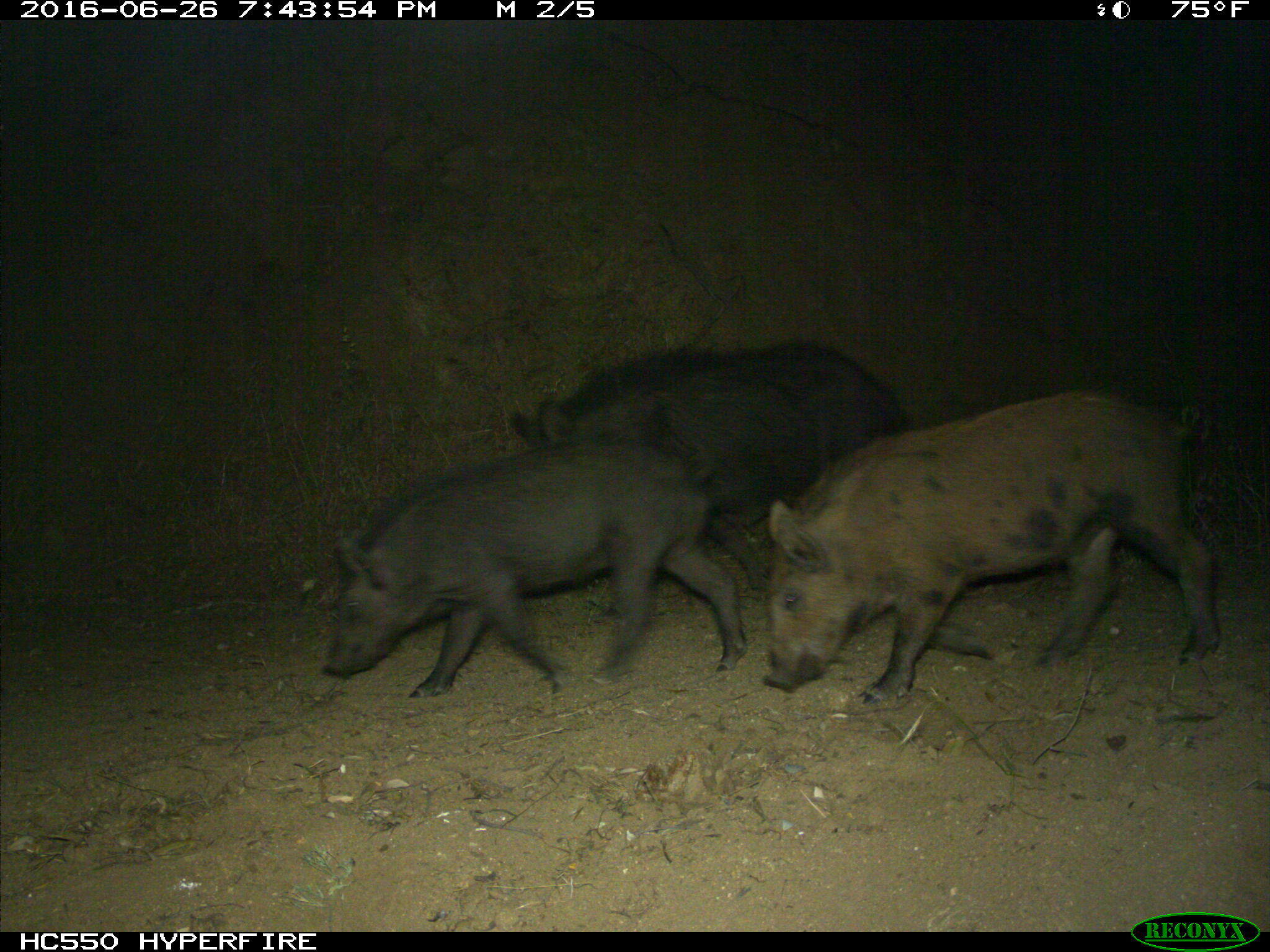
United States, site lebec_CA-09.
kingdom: Animalia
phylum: Chordata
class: Mammalia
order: Artiodactyla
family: Suidae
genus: Sus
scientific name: Sus scrofa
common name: wild boar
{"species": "Sus scrofa (wild boar)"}